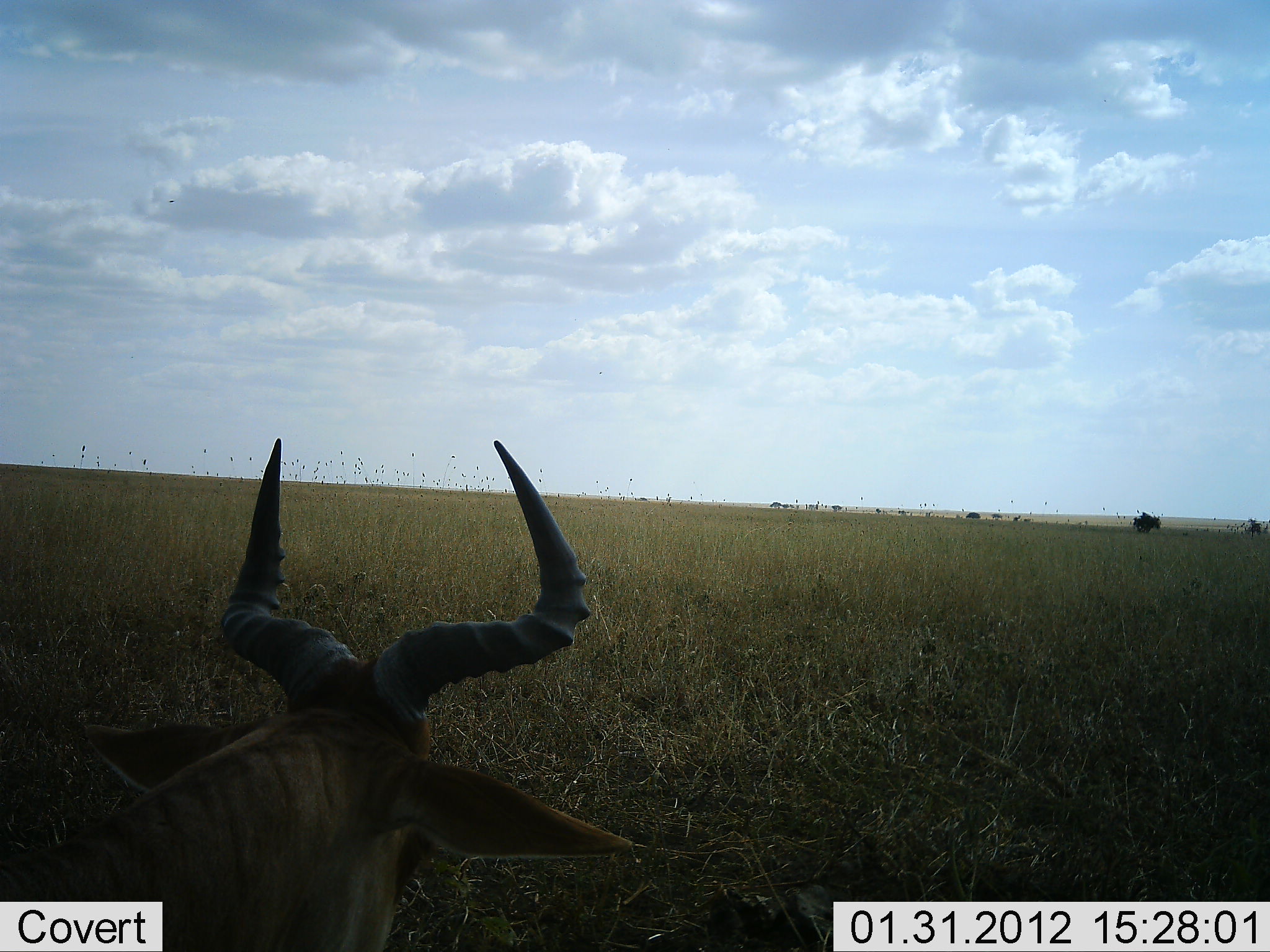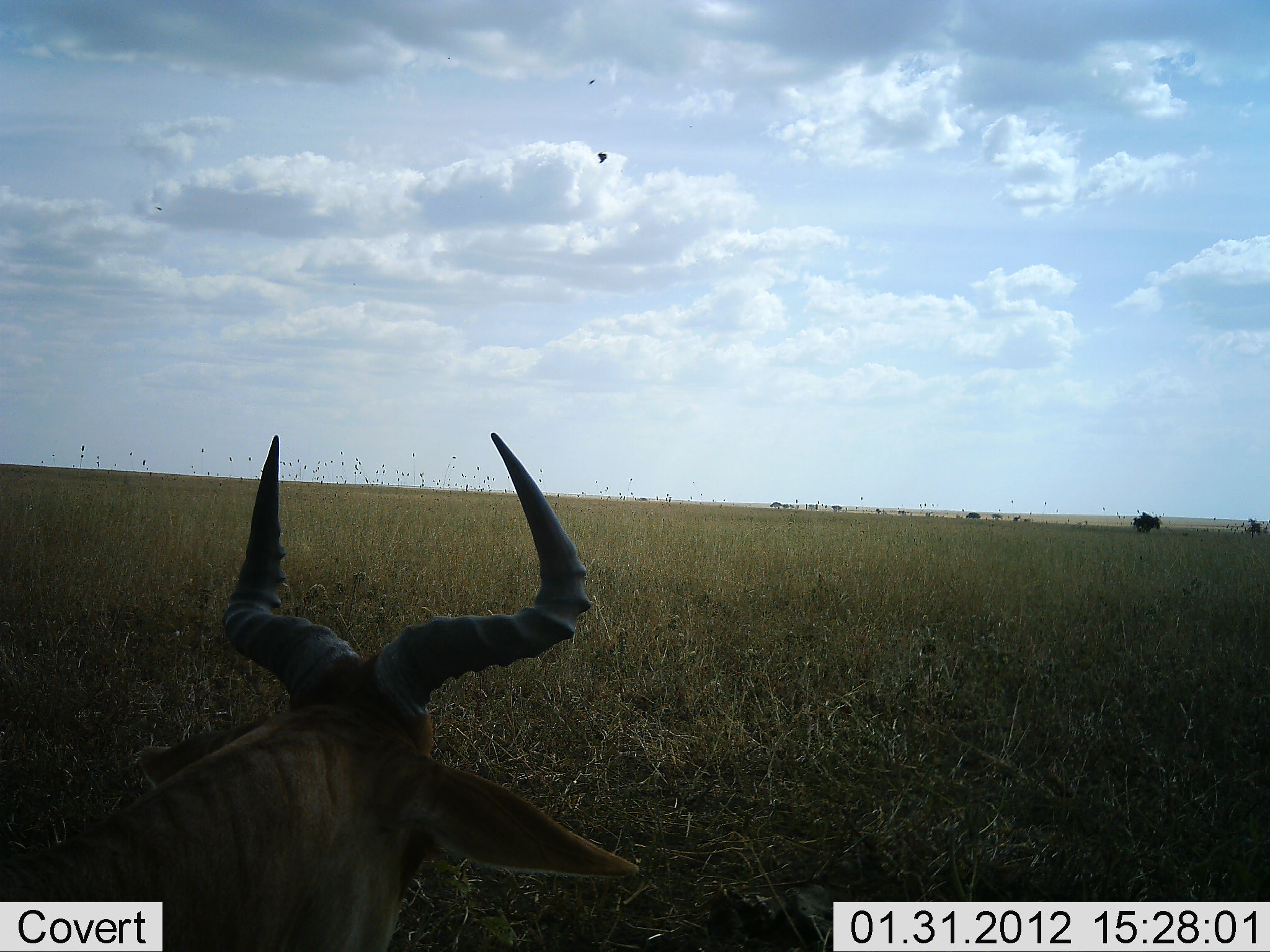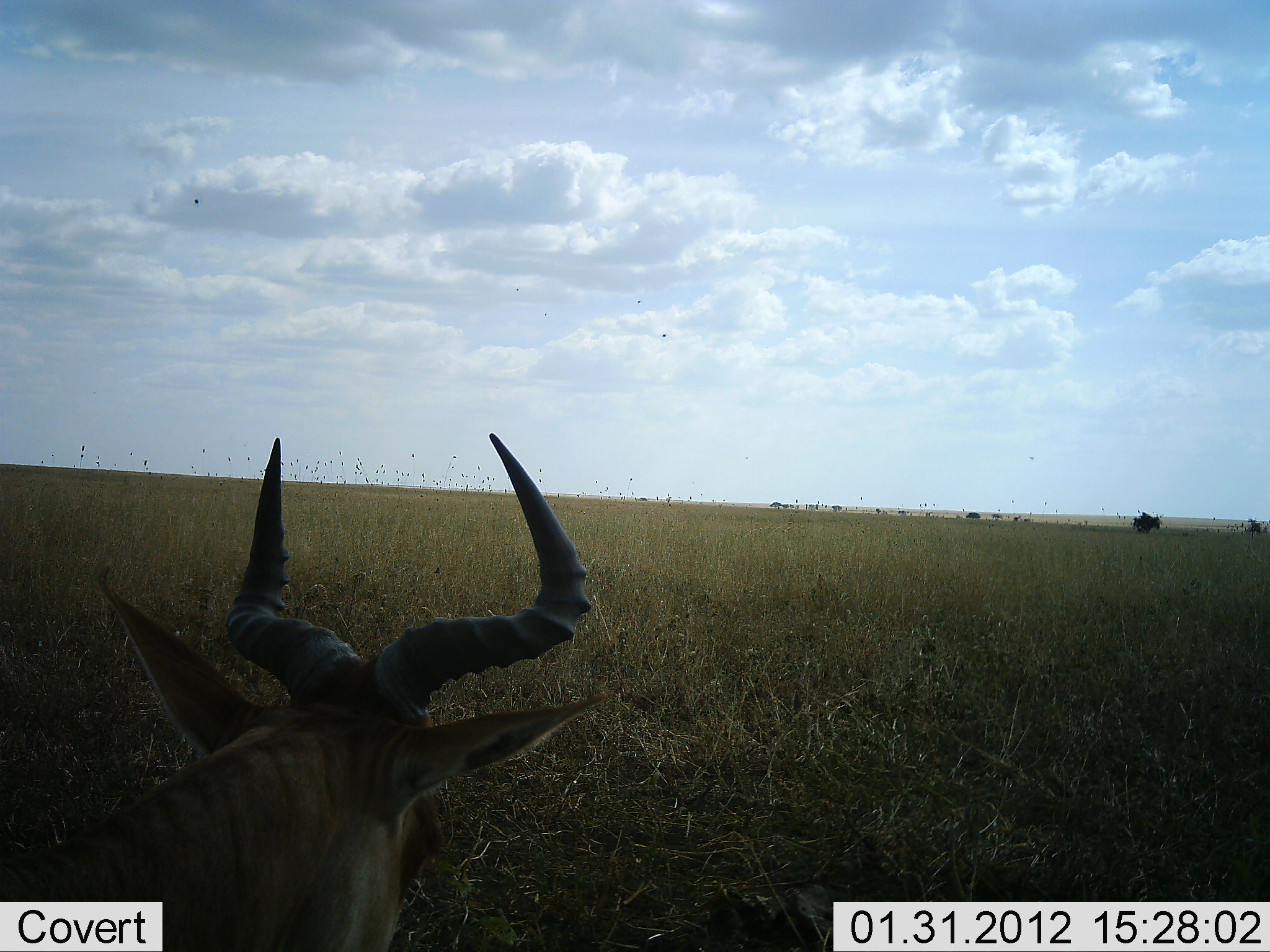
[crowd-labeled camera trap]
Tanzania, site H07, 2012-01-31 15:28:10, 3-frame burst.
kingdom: Animalia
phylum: Chordata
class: Mammalia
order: Artiodactyla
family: Bovidae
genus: Alcelaphus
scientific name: Alcelaphus buselaphus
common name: hartebeest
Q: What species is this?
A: Hartebeest (Alcelaphus buselaphus).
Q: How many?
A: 1.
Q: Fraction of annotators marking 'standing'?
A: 38%.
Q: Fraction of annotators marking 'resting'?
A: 62%.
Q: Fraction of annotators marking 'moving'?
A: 0%.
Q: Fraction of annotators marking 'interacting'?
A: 0%.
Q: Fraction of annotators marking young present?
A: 0%.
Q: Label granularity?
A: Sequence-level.